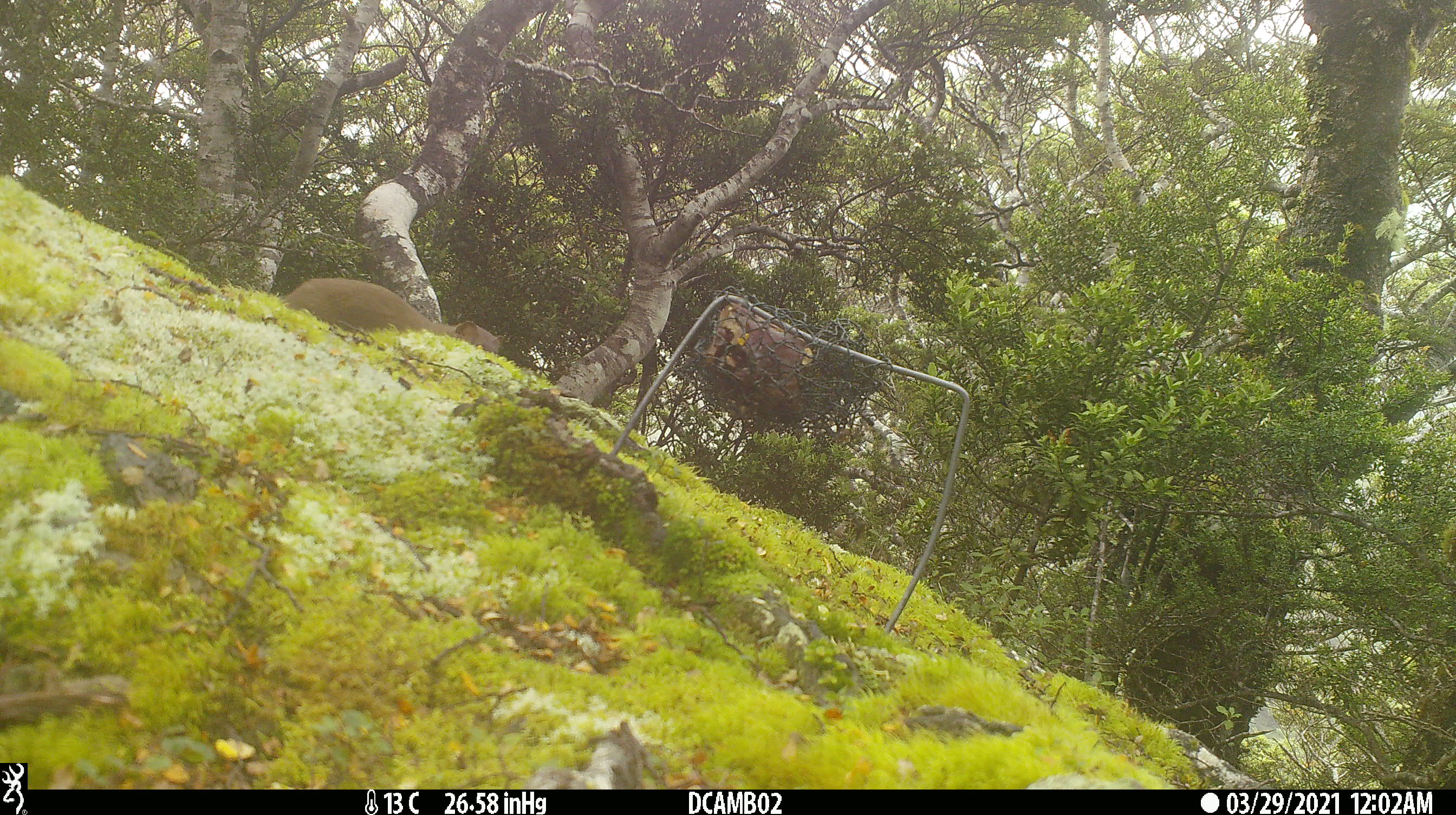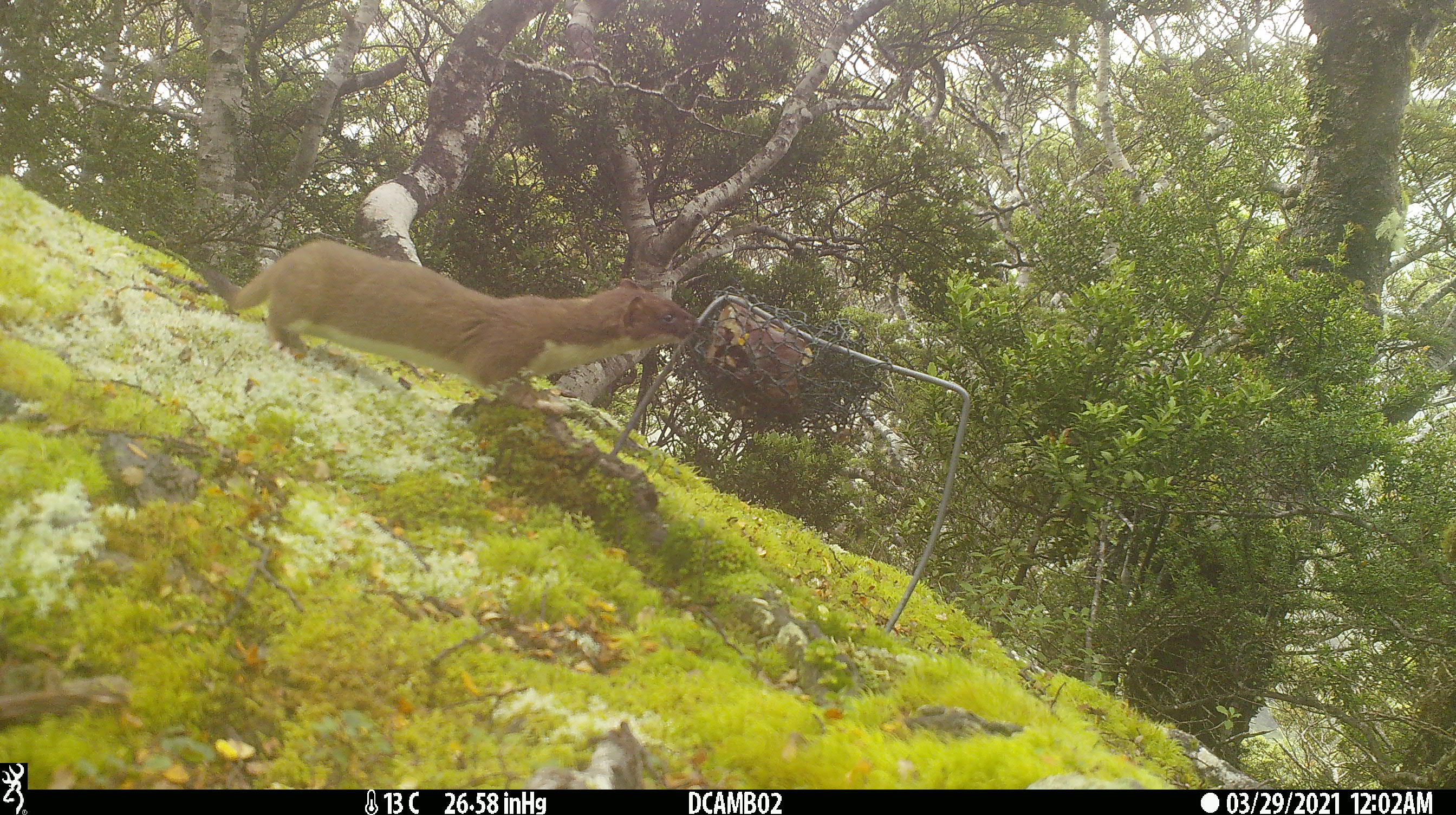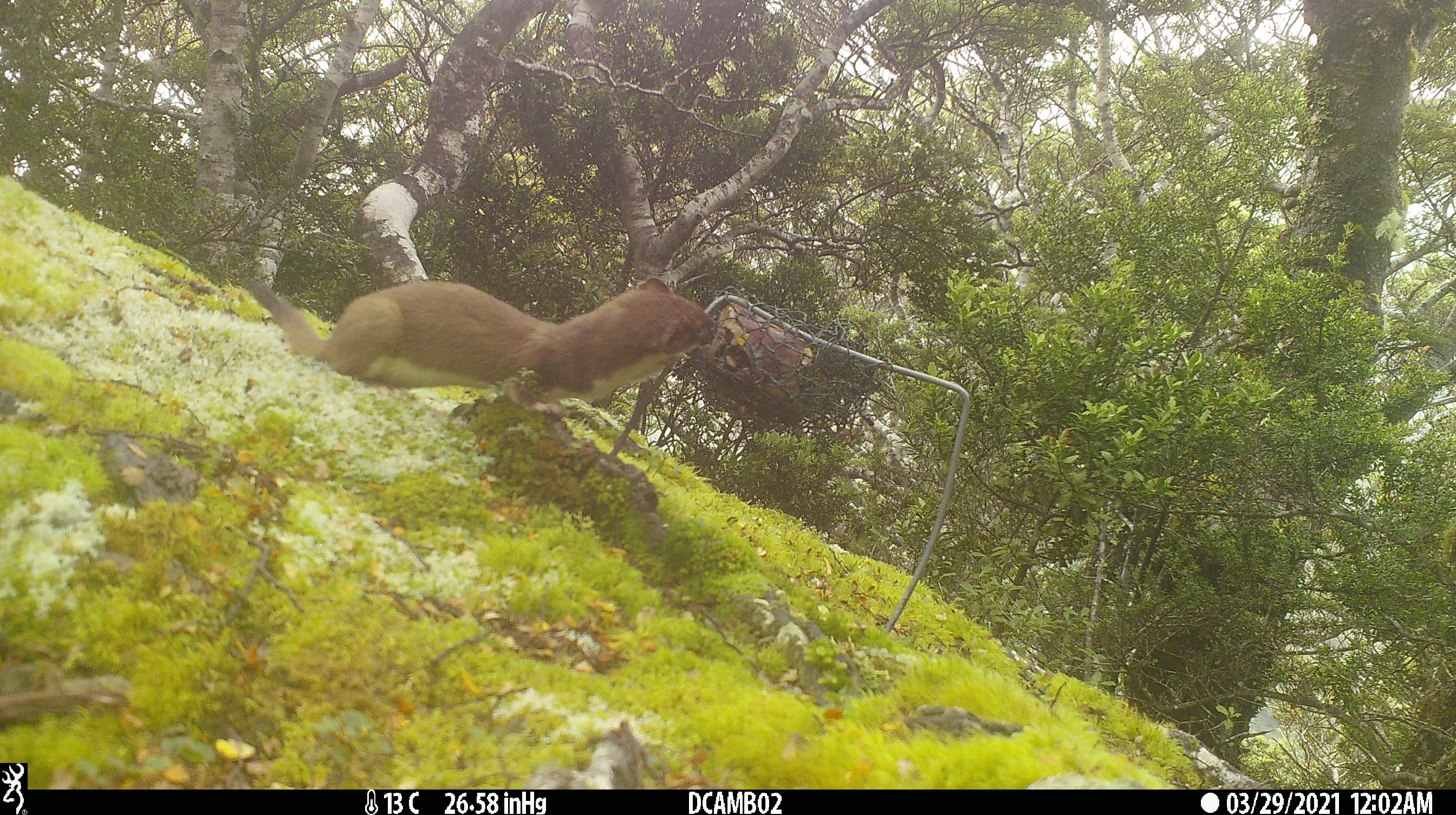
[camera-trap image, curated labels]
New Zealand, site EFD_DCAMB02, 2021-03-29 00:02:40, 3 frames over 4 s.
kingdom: Animalia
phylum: Chordata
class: Mammalia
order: Carnivora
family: Mustelidae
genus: Mustela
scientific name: Mustela erminea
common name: stoat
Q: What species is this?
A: Stoat (Mustela erminea).